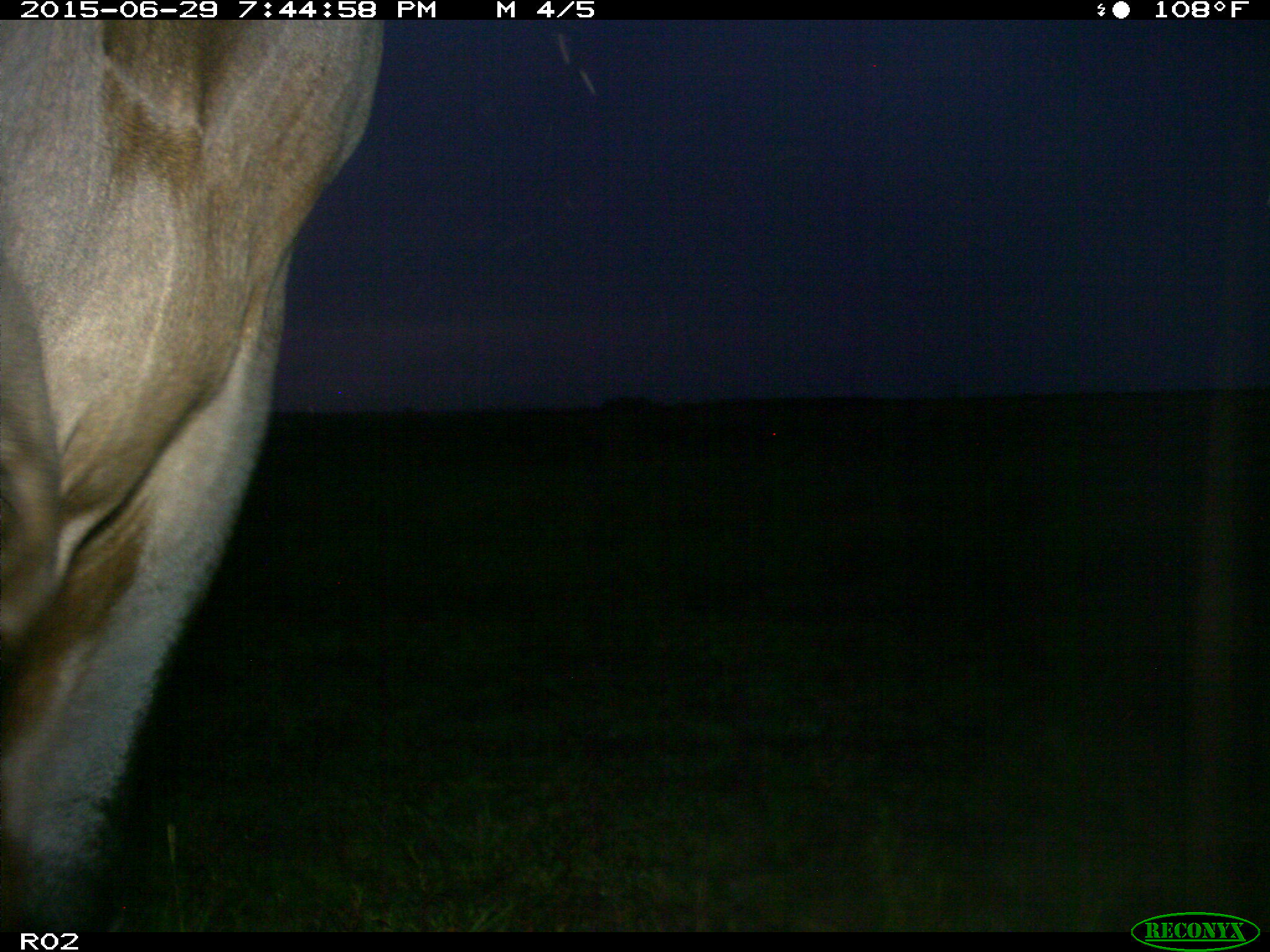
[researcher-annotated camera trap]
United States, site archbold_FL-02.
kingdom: Animalia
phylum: Chordata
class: Mammalia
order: Artiodactyla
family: Bovidae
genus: Bos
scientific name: Bos taurus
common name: domestic cow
Bos taurus (domestic cow).